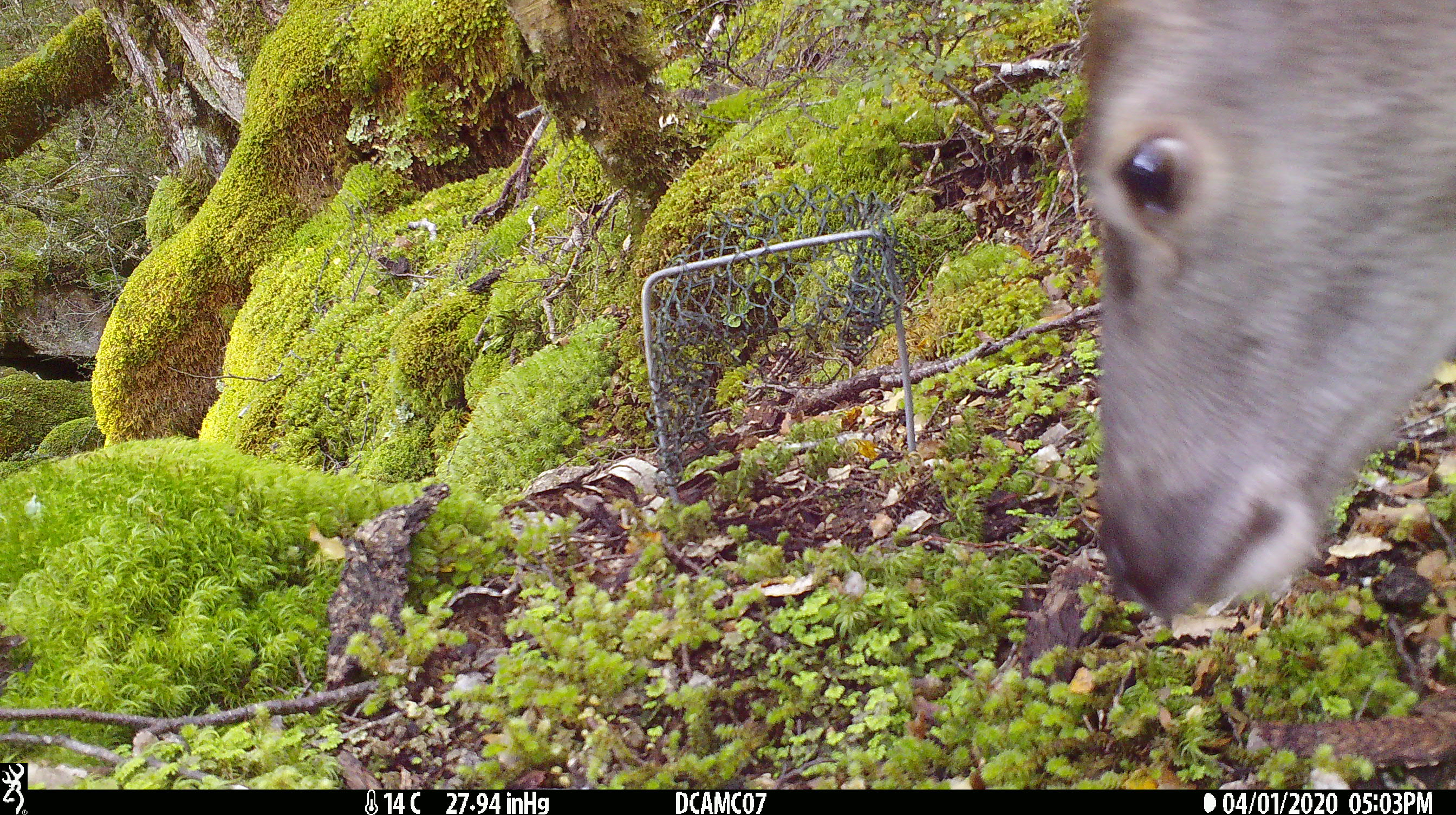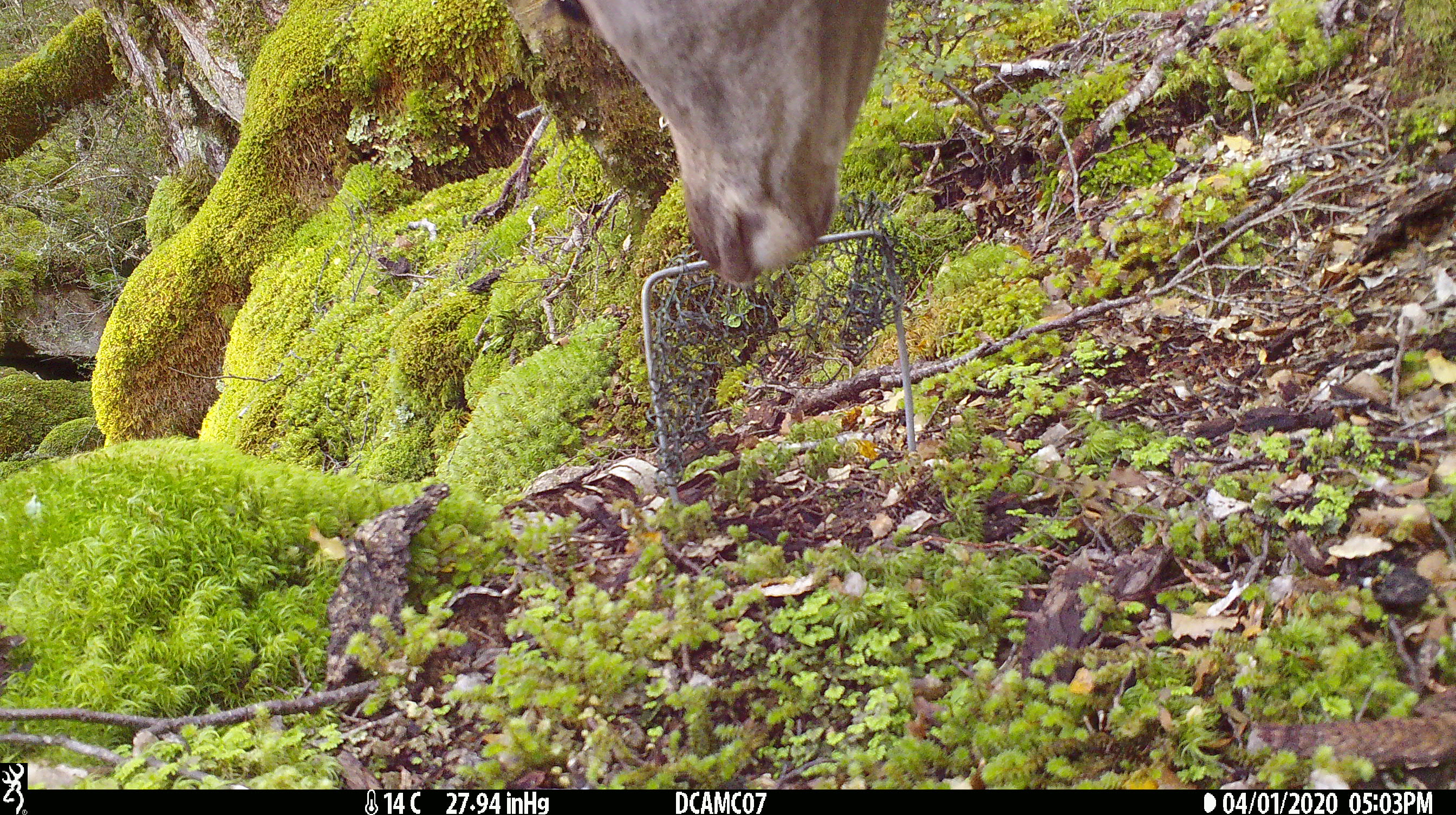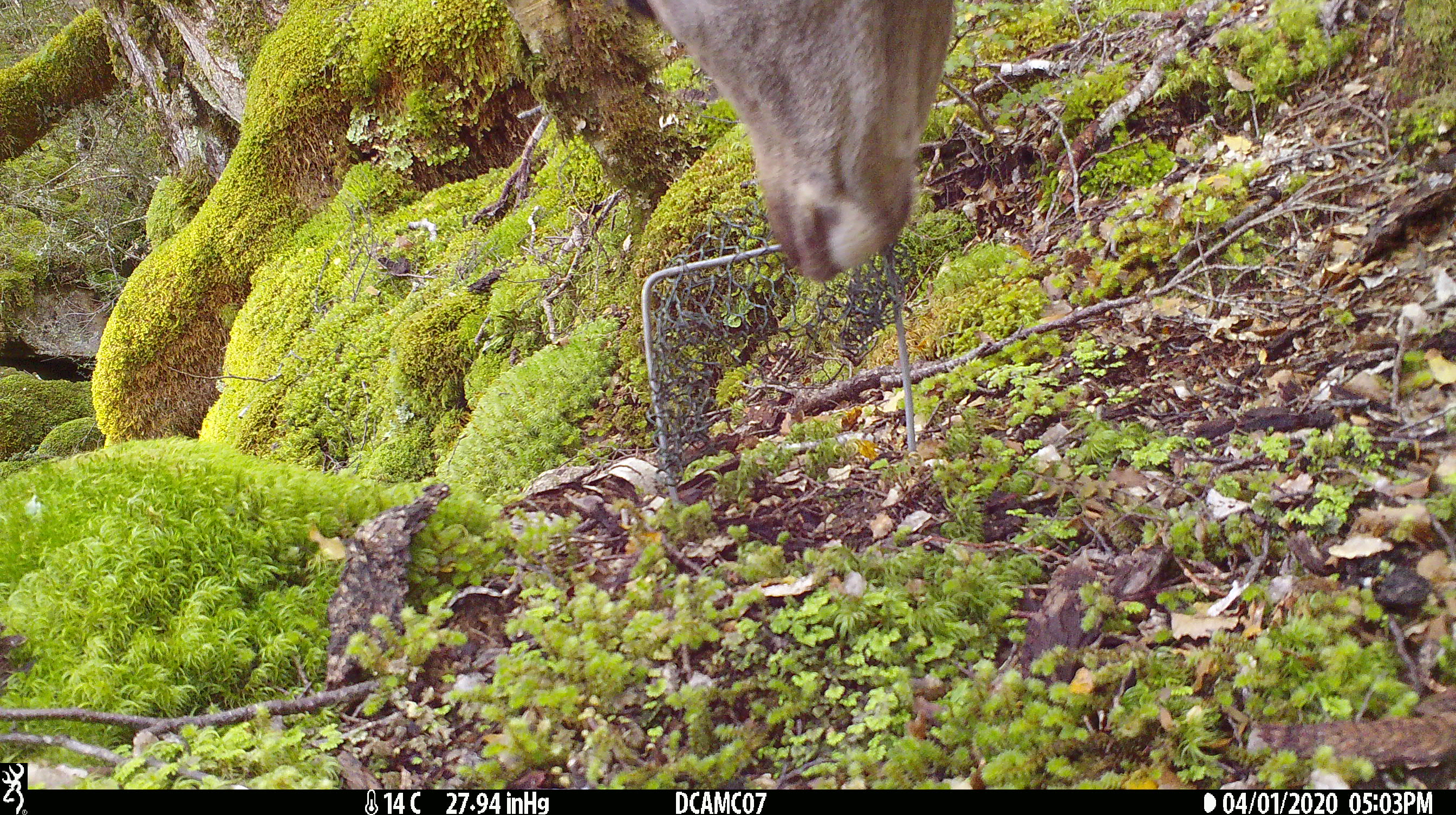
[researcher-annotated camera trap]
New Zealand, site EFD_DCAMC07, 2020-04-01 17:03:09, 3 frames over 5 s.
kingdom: Animalia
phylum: Chordata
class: Mammalia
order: Artiodactyla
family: Cervidae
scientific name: Cervidae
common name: deer